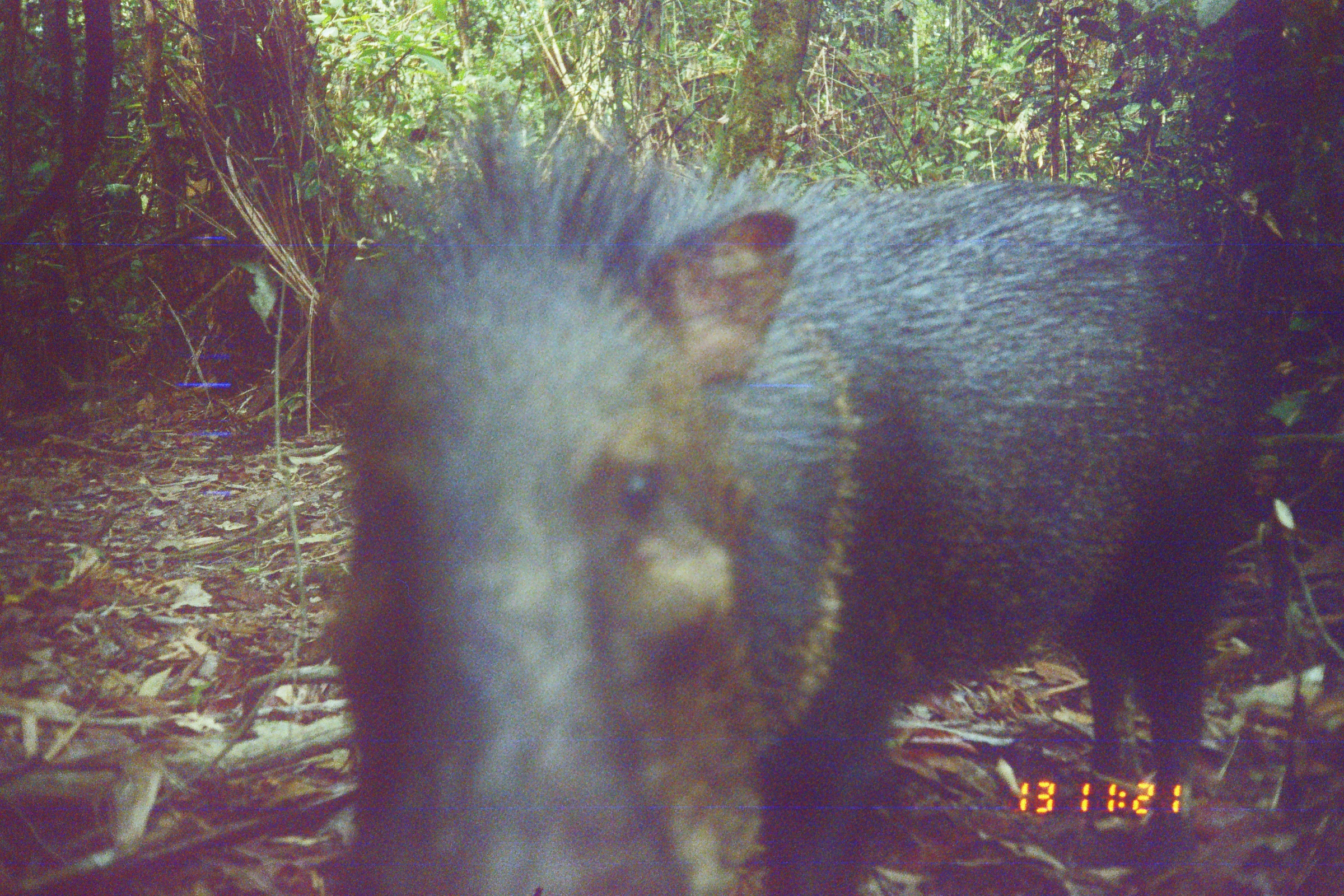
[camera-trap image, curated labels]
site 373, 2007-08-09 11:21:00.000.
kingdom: Animalia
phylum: Chordata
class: Mammalia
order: Artiodactyla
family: Tayassuidae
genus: Pecari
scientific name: Pecari tajacu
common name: collared peccary